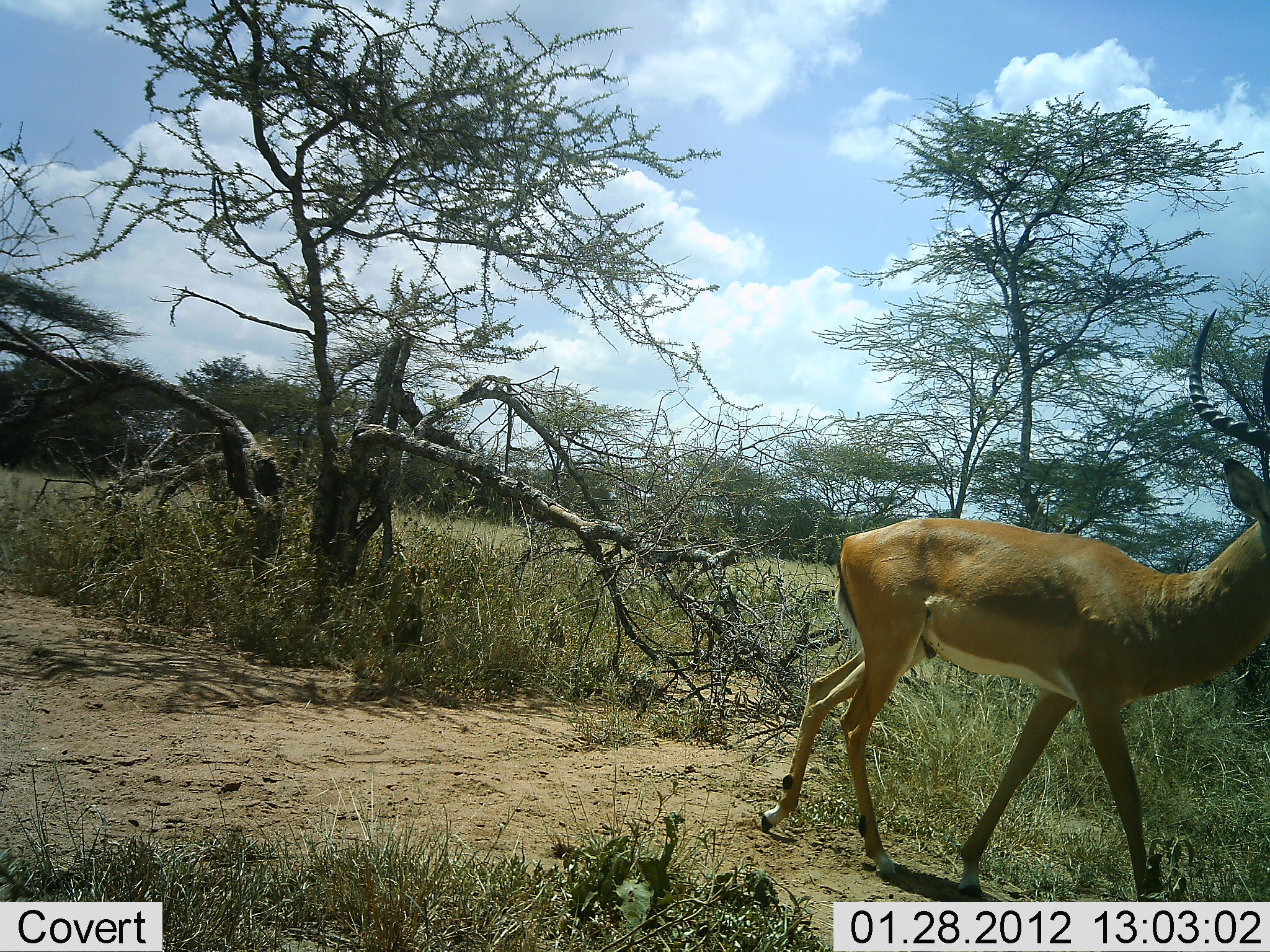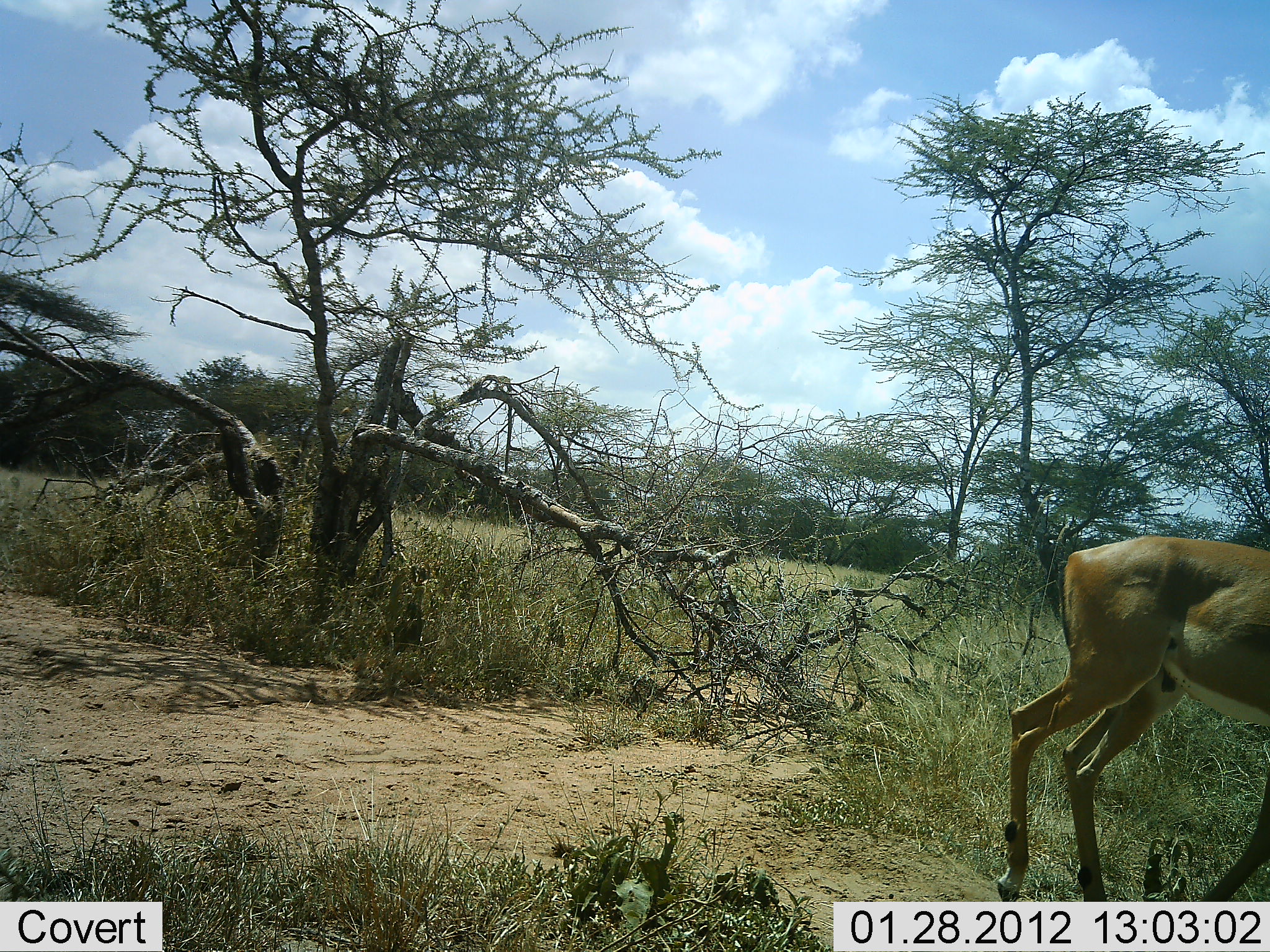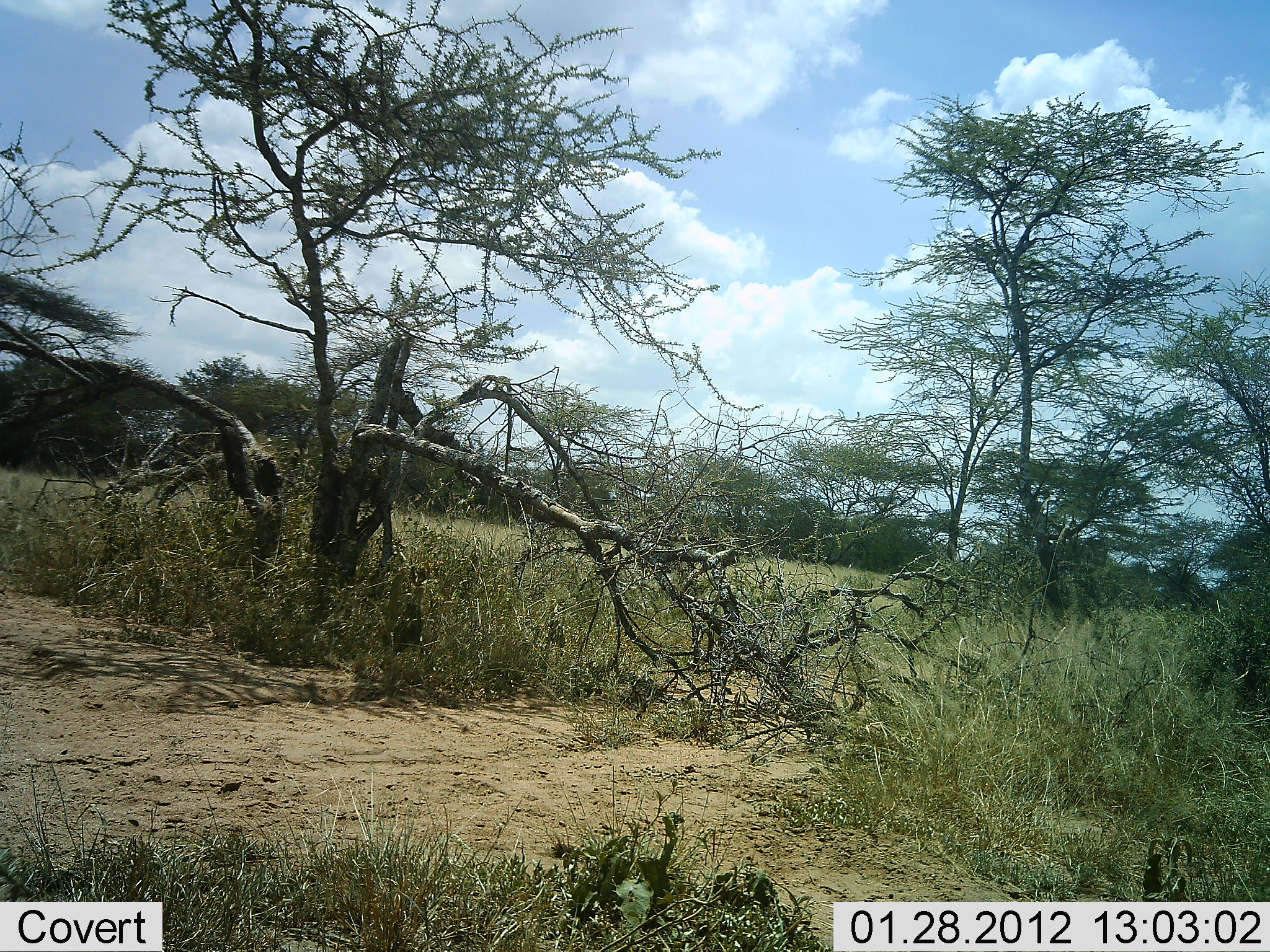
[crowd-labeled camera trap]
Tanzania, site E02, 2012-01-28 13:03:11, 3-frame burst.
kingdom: Animalia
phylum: Chordata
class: Mammalia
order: Artiodactyla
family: Bovidae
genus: Aepyceros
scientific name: Aepyceros melampus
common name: impala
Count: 1.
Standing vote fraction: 7%.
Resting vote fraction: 0%.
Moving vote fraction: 93%.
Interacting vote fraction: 0%.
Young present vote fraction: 0%.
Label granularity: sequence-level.